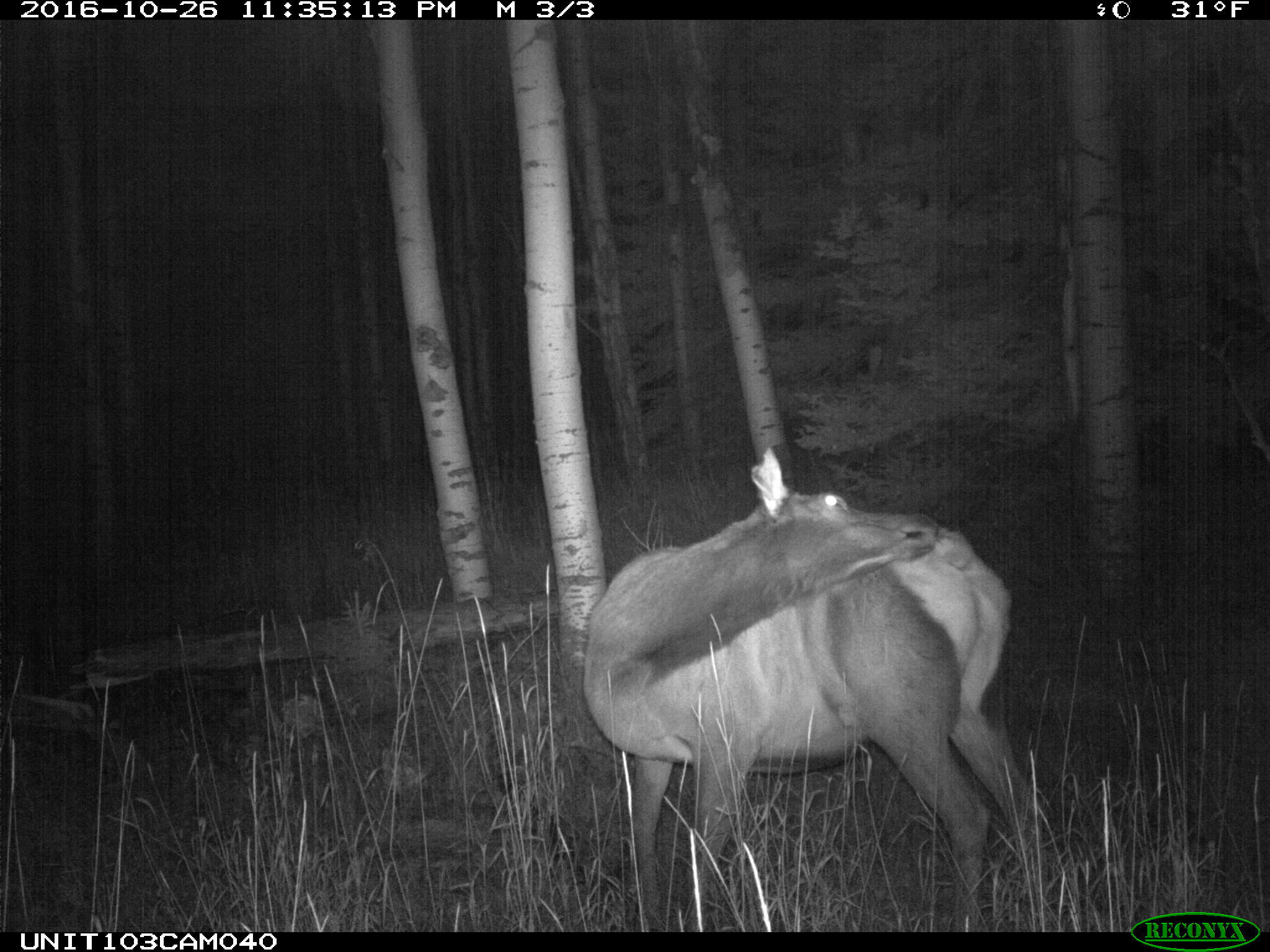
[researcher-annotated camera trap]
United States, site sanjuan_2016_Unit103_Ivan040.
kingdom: Animalia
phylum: Chordata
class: Mammalia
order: Artiodactyla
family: Cervidae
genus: Cervus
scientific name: Cervus elaphus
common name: red deer